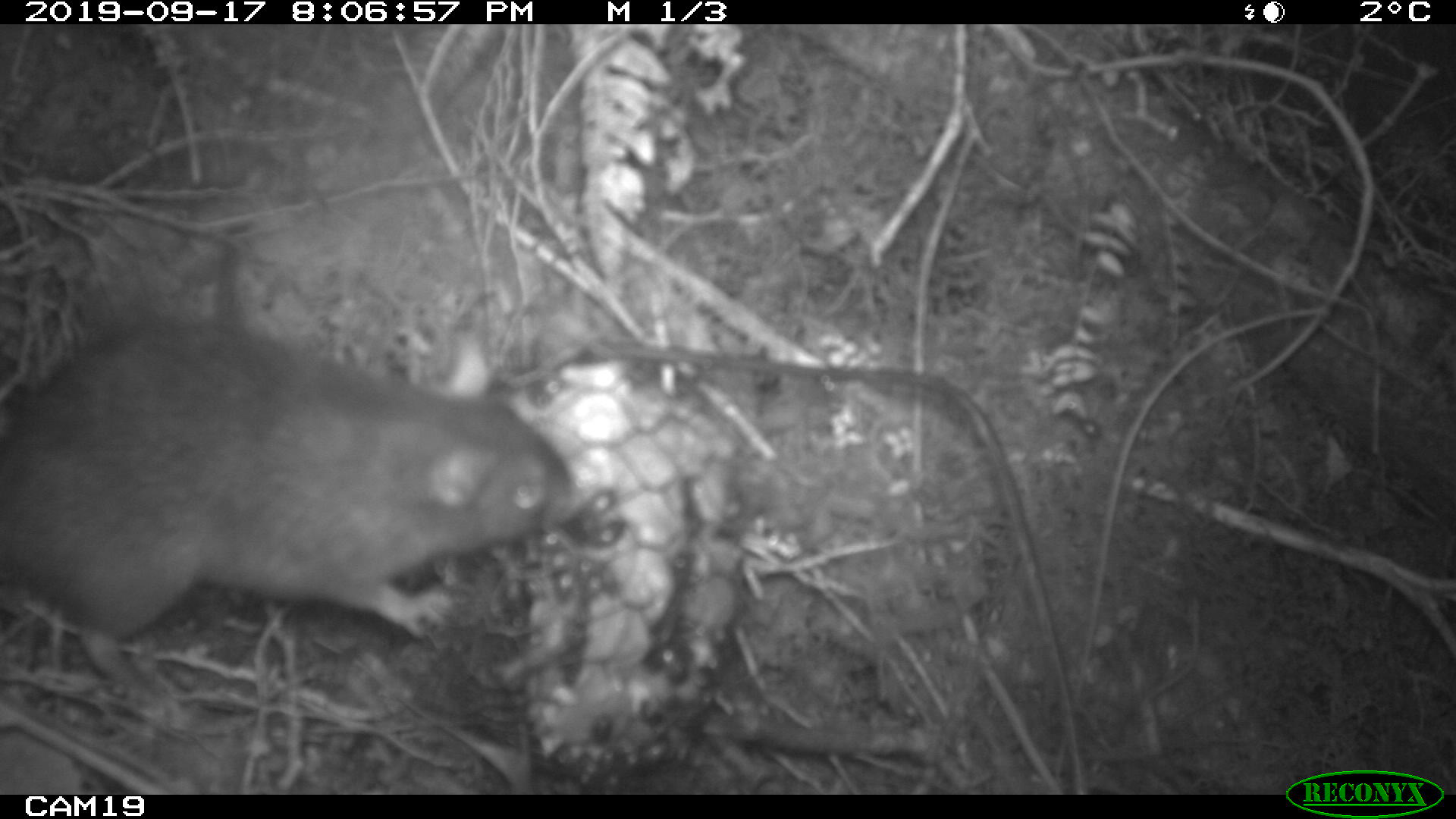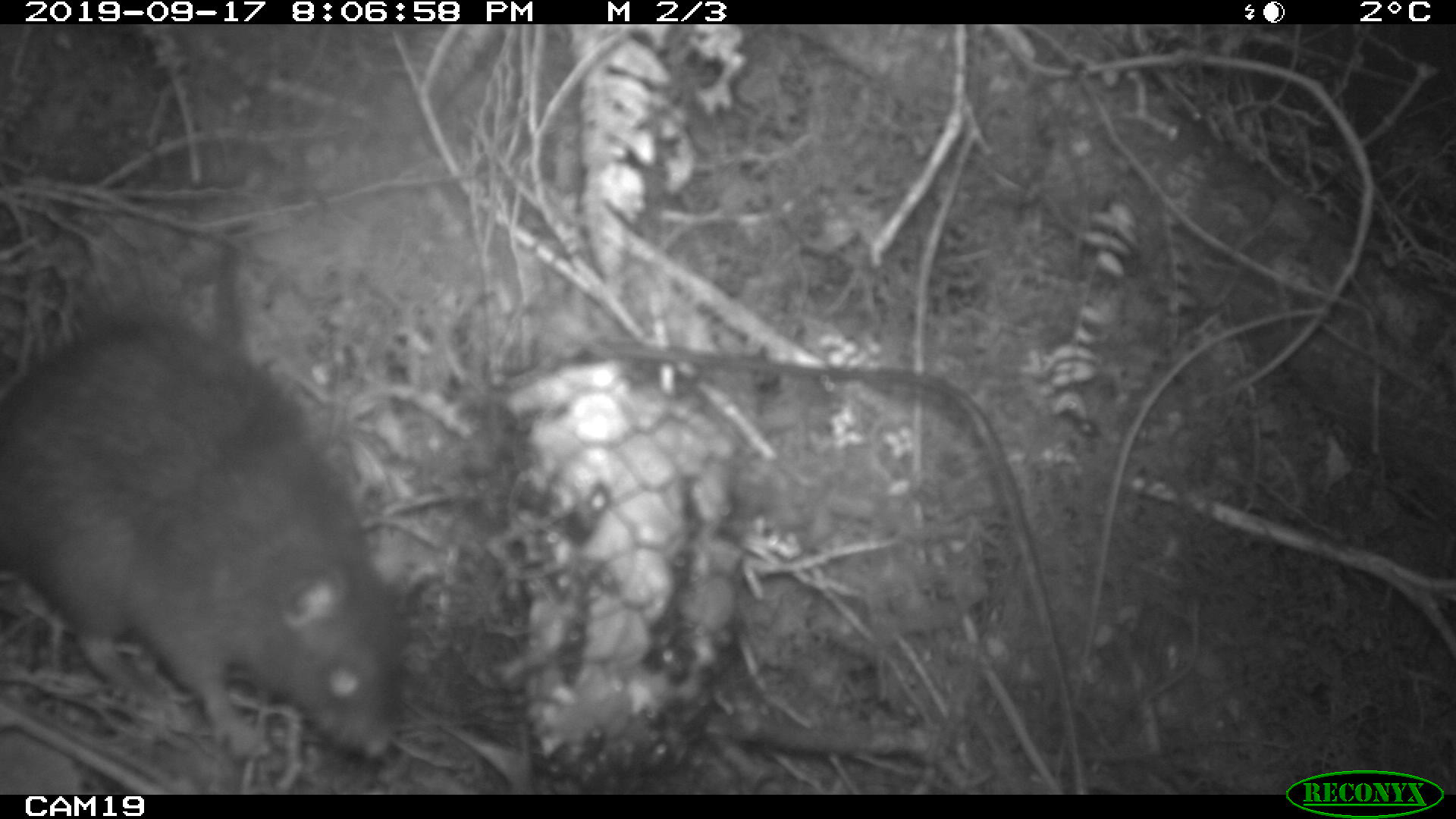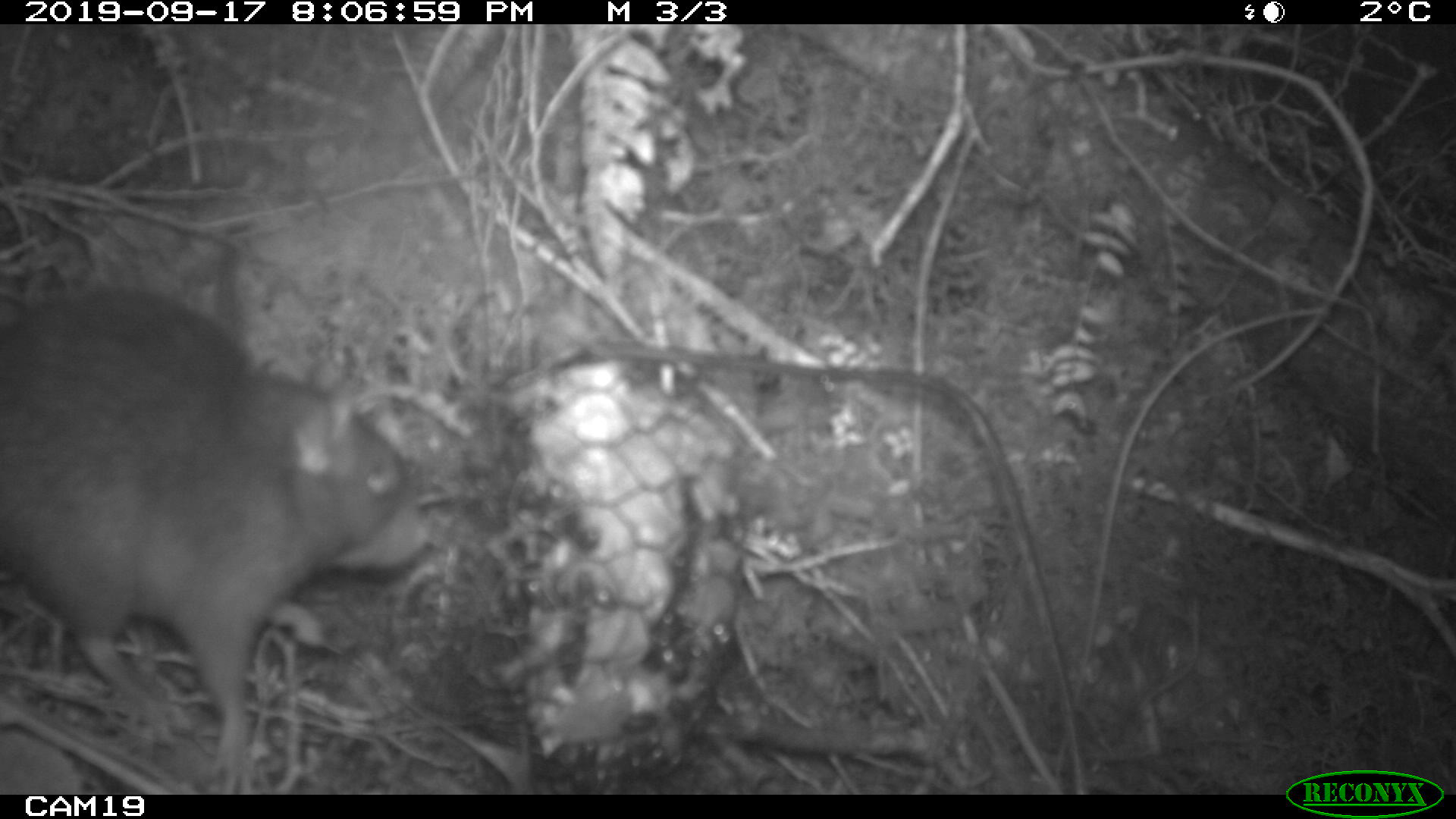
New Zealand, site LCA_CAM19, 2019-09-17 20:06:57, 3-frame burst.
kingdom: Animalia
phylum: Chordata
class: Mammalia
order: Rodentia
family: Muridae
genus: Rattus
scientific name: Rattus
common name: rat